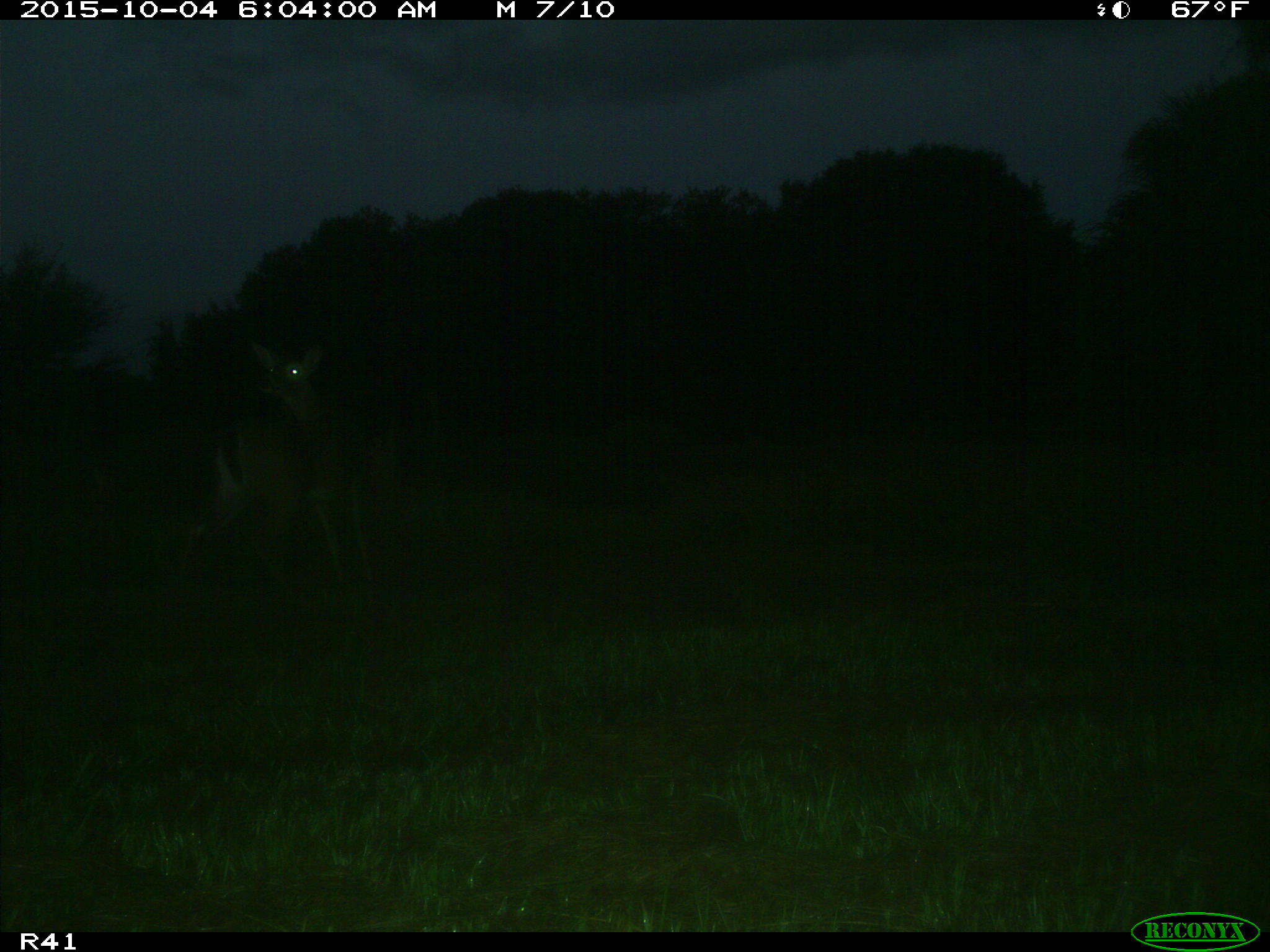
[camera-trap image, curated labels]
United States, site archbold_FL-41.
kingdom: Animalia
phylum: Chordata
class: Mammalia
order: Artiodactyla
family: Cervidae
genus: Odocoileus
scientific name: Odocoileus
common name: deer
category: unidentified deer